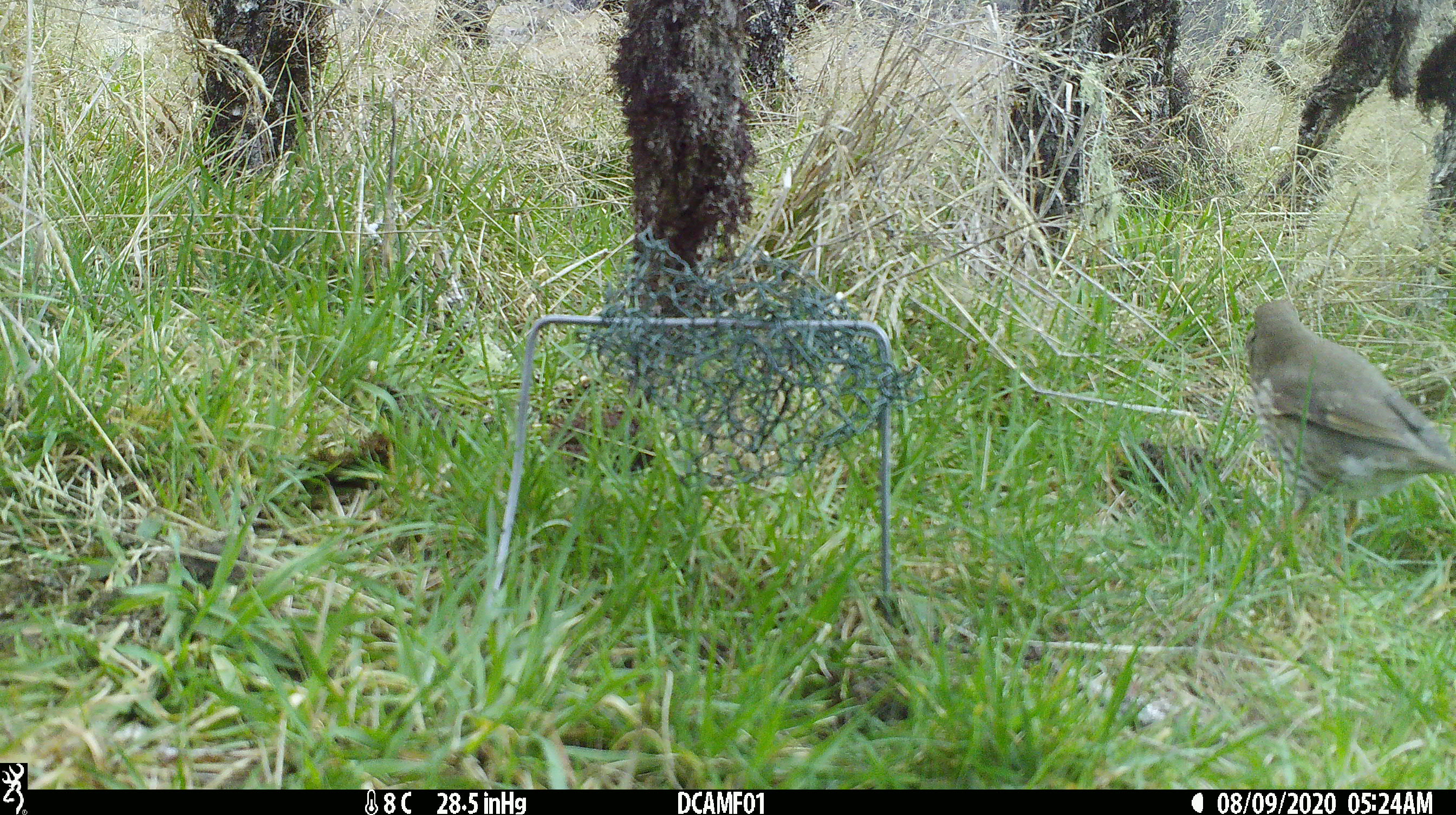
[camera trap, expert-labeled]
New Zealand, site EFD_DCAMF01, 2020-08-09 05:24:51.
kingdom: Animalia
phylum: Chordata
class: Aves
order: Passeriformes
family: Turdidae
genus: Turdus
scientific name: Turdus philomelos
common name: song thrush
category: thrush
Thrush (song thrush) (Turdus philomelos).